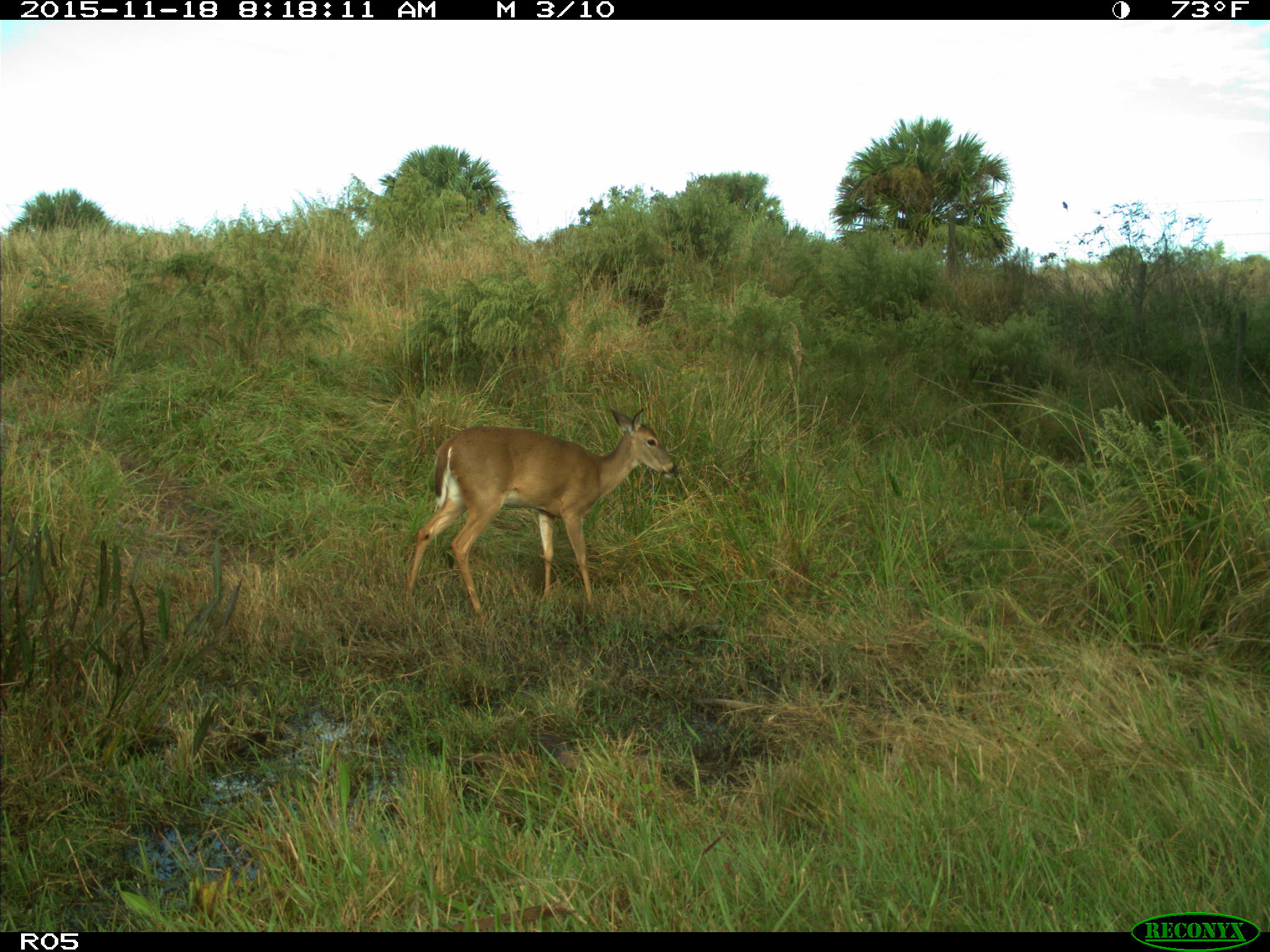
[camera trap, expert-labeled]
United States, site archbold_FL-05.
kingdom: Animalia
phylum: Chordata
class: Mammalia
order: Artiodactyla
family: Cervidae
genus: Odocoileus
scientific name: Odocoileus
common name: deer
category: unidentified deer